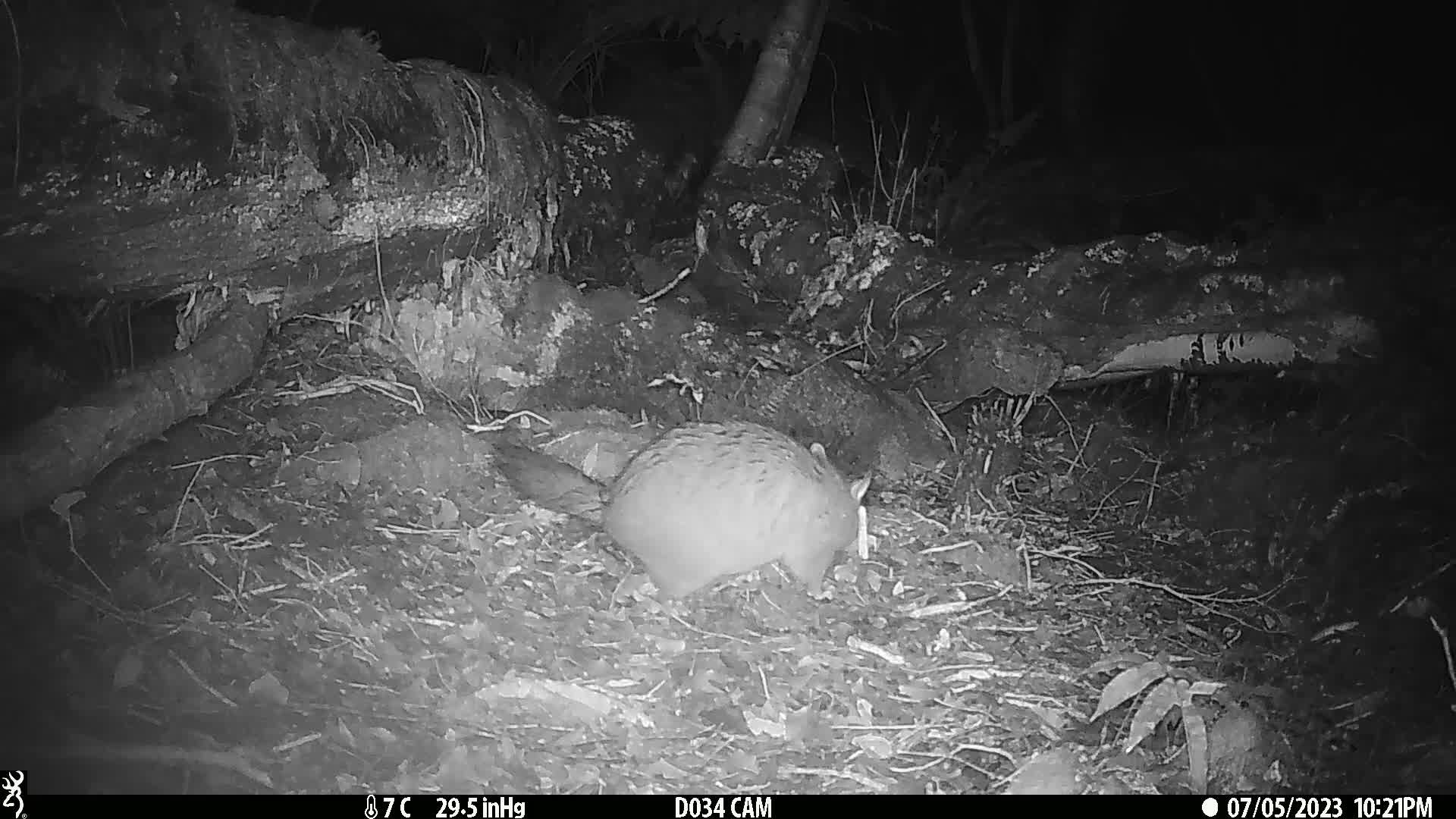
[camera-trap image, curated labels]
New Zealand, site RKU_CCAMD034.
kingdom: Animalia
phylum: Chordata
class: Mammalia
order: Diprotodontia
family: Phalangeridae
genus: Trichosurus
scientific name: Trichosurus vulpecula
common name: common brushtail possum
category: possum